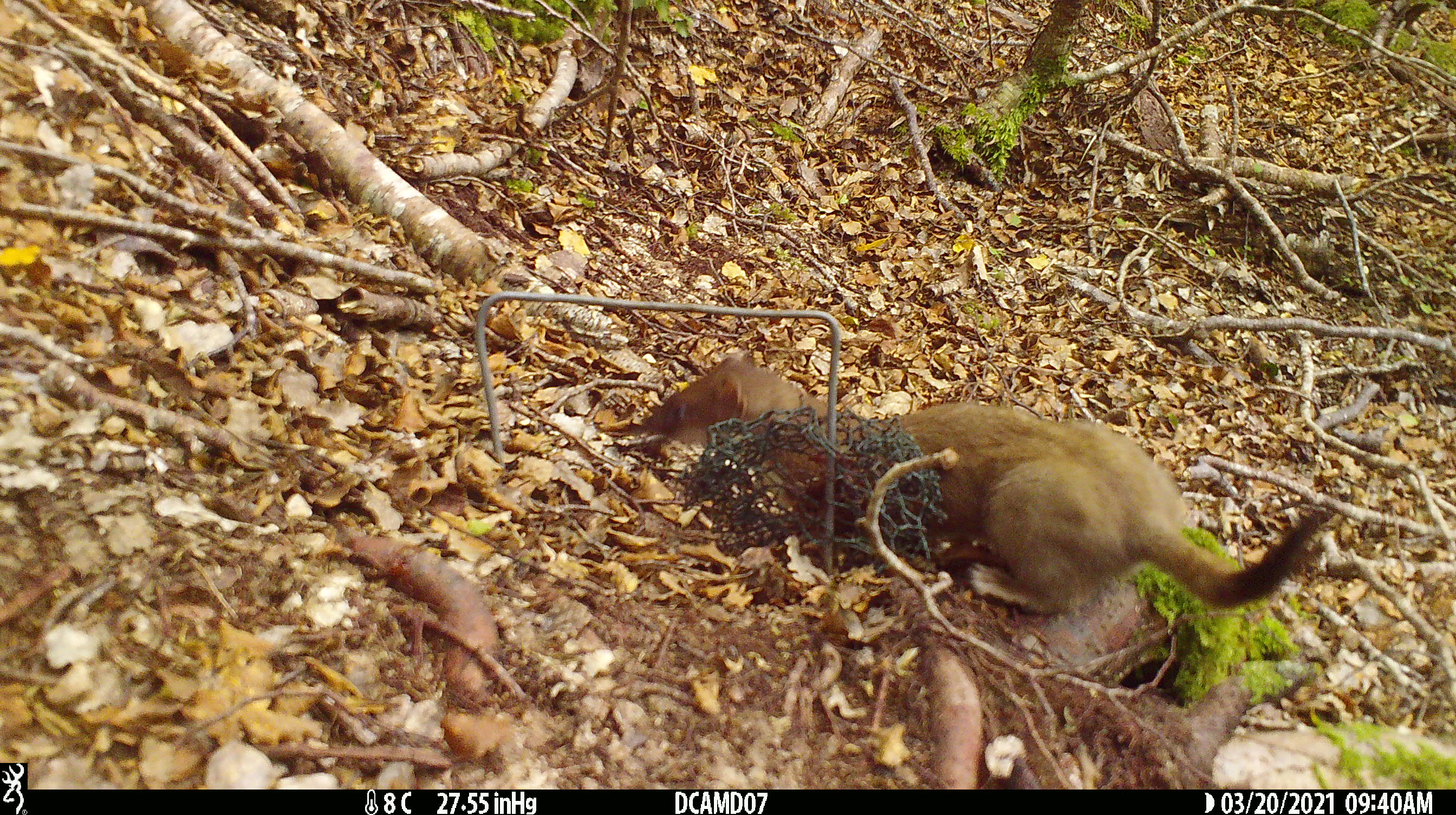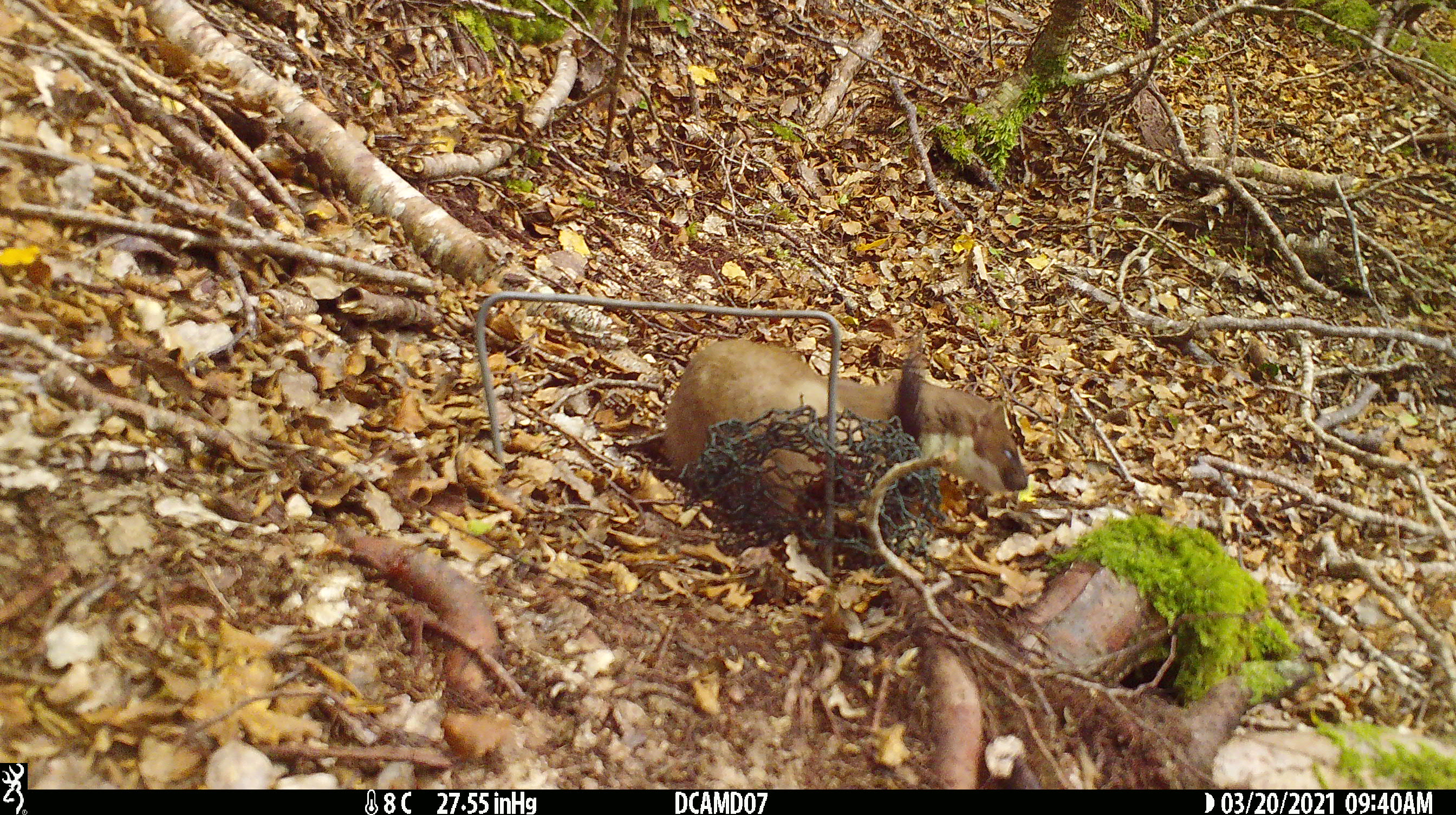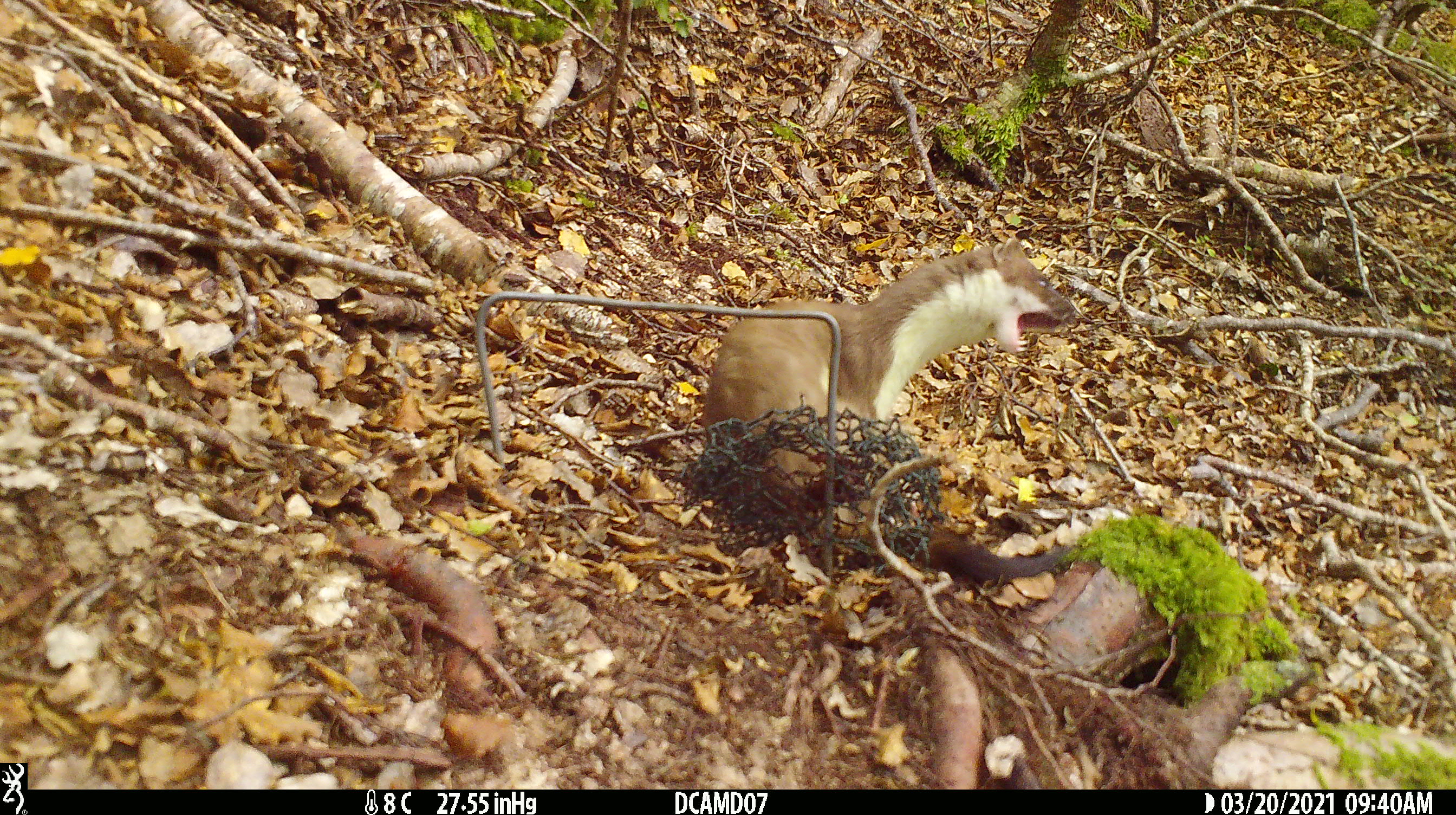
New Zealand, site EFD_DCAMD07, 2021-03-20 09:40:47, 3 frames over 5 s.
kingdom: Animalia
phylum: Chordata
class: Mammalia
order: Carnivora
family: Mustelidae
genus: Mustela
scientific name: Mustela erminea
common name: stoat